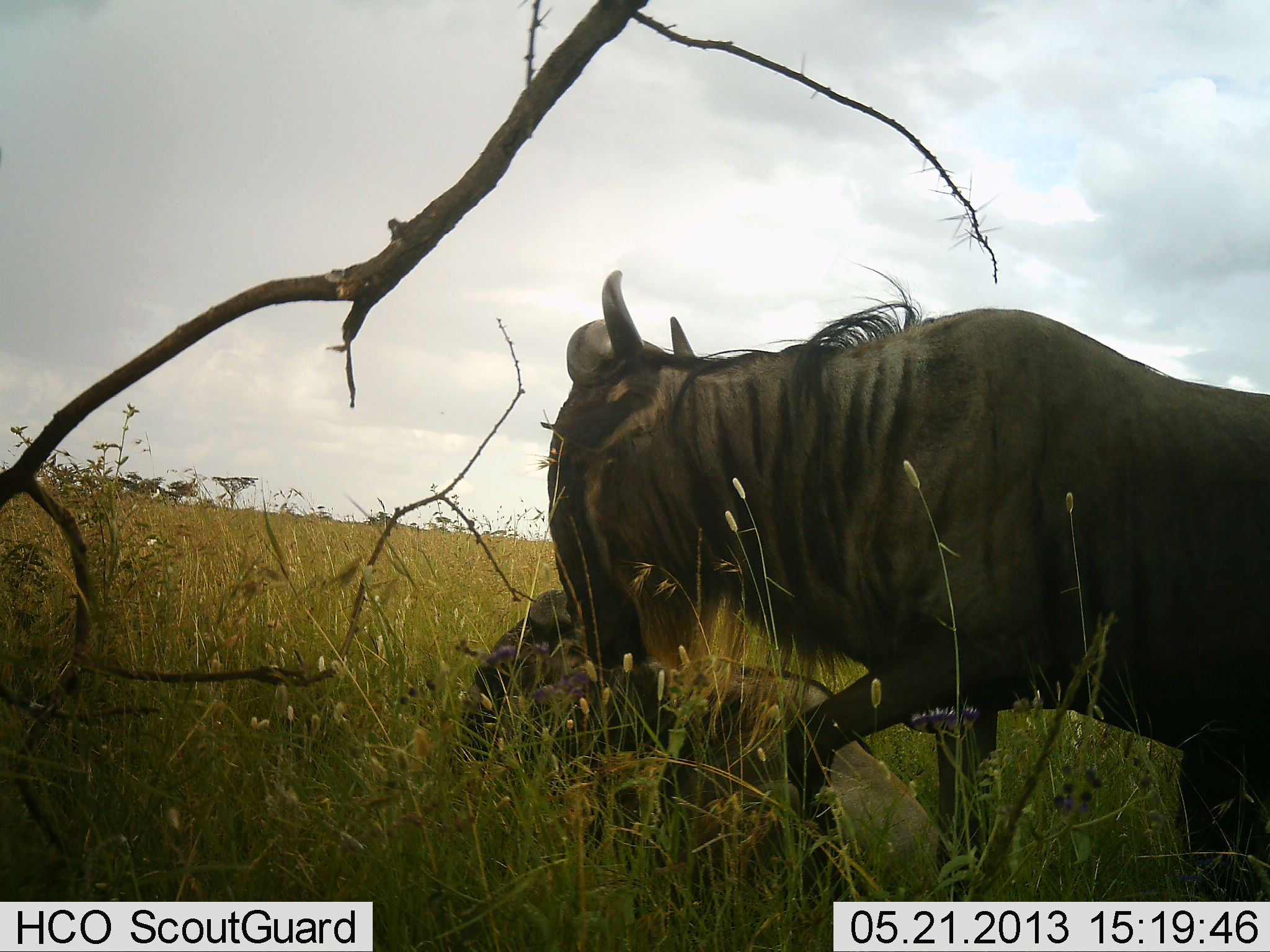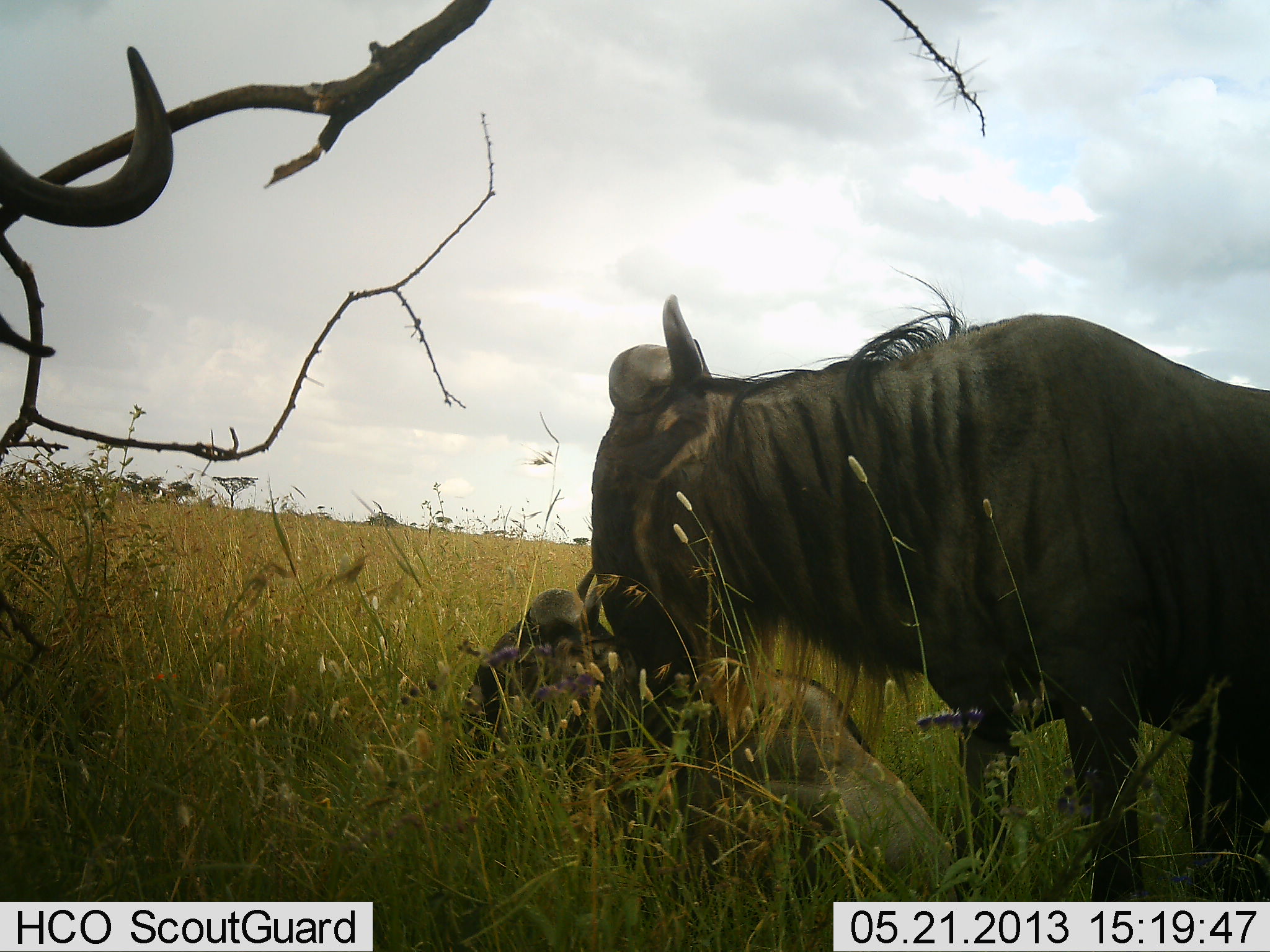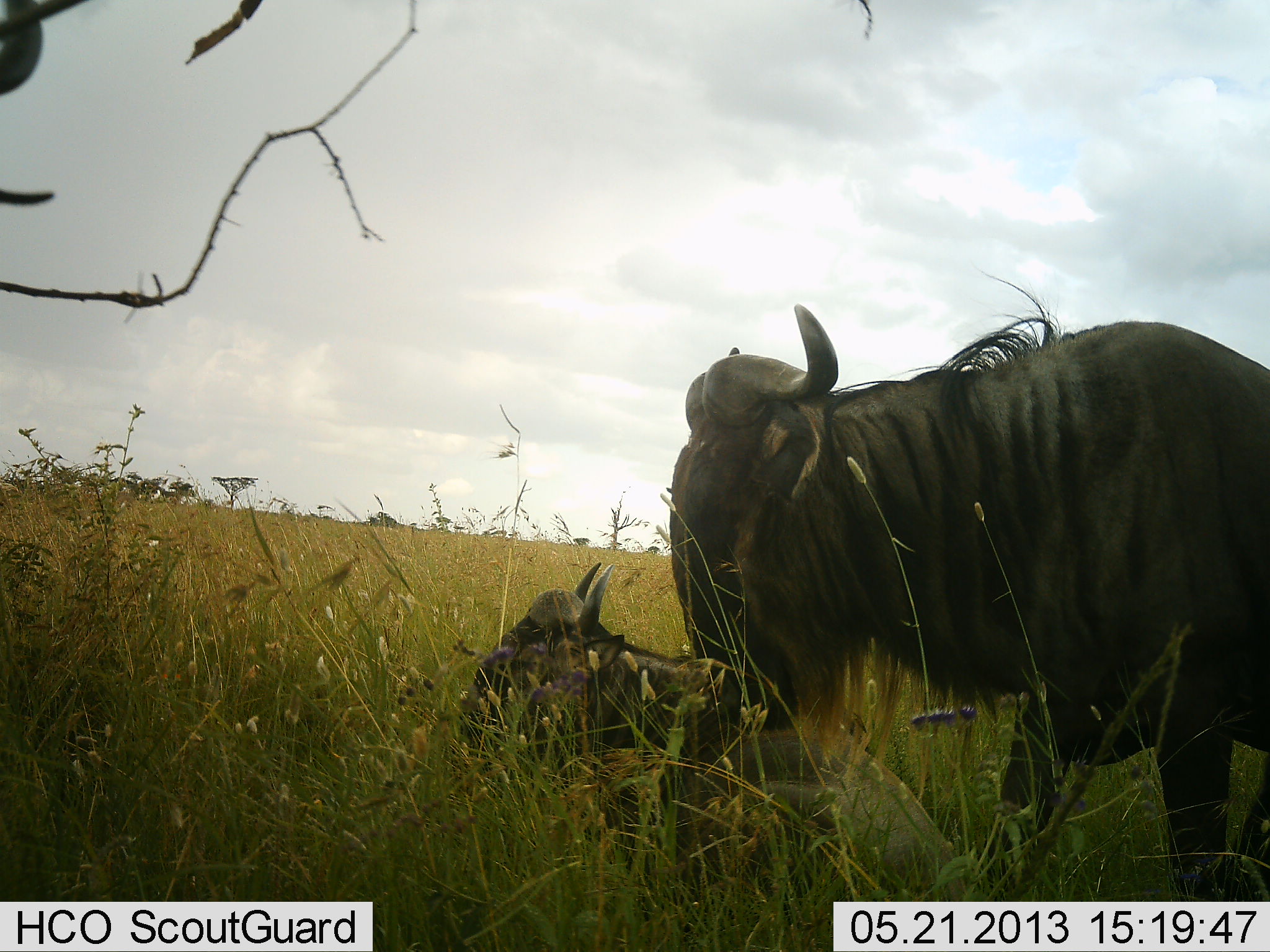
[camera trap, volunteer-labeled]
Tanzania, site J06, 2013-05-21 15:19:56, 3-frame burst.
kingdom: Animalia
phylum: Chordata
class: Mammalia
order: Artiodactyla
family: Bovidae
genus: Connochaetes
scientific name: Connochaetes taurinus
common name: blue wildebeest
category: wildebeest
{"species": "wildebeest (blue wildebeest) (Connochaetes taurinus)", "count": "2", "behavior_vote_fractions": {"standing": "41%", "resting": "91%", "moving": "50%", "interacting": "5%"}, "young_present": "9%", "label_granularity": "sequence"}